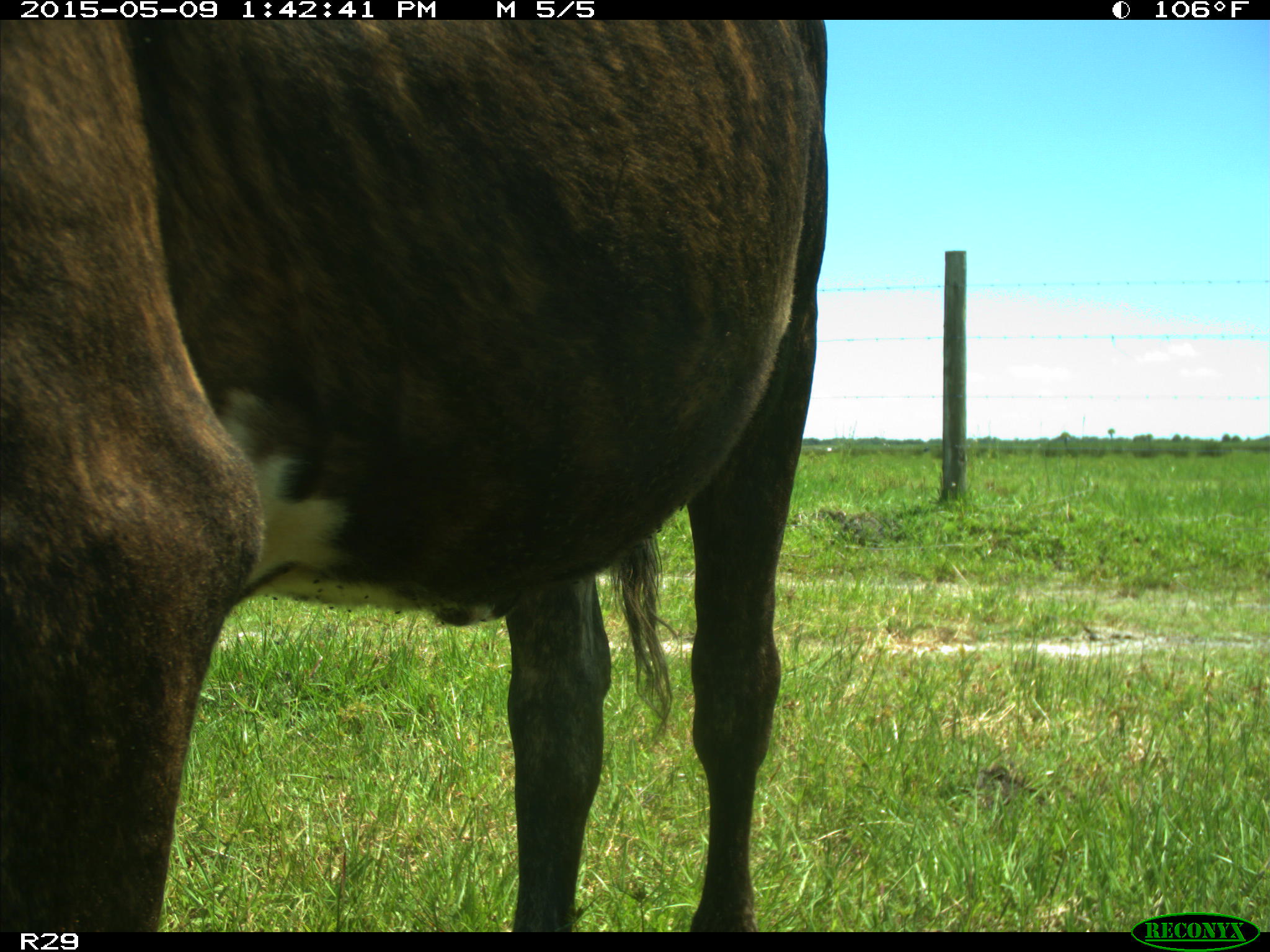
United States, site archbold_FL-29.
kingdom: Animalia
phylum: Chordata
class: Mammalia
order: Artiodactyla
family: Bovidae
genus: Bos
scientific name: Bos taurus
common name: domestic cow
Bos taurus (domestic cow).